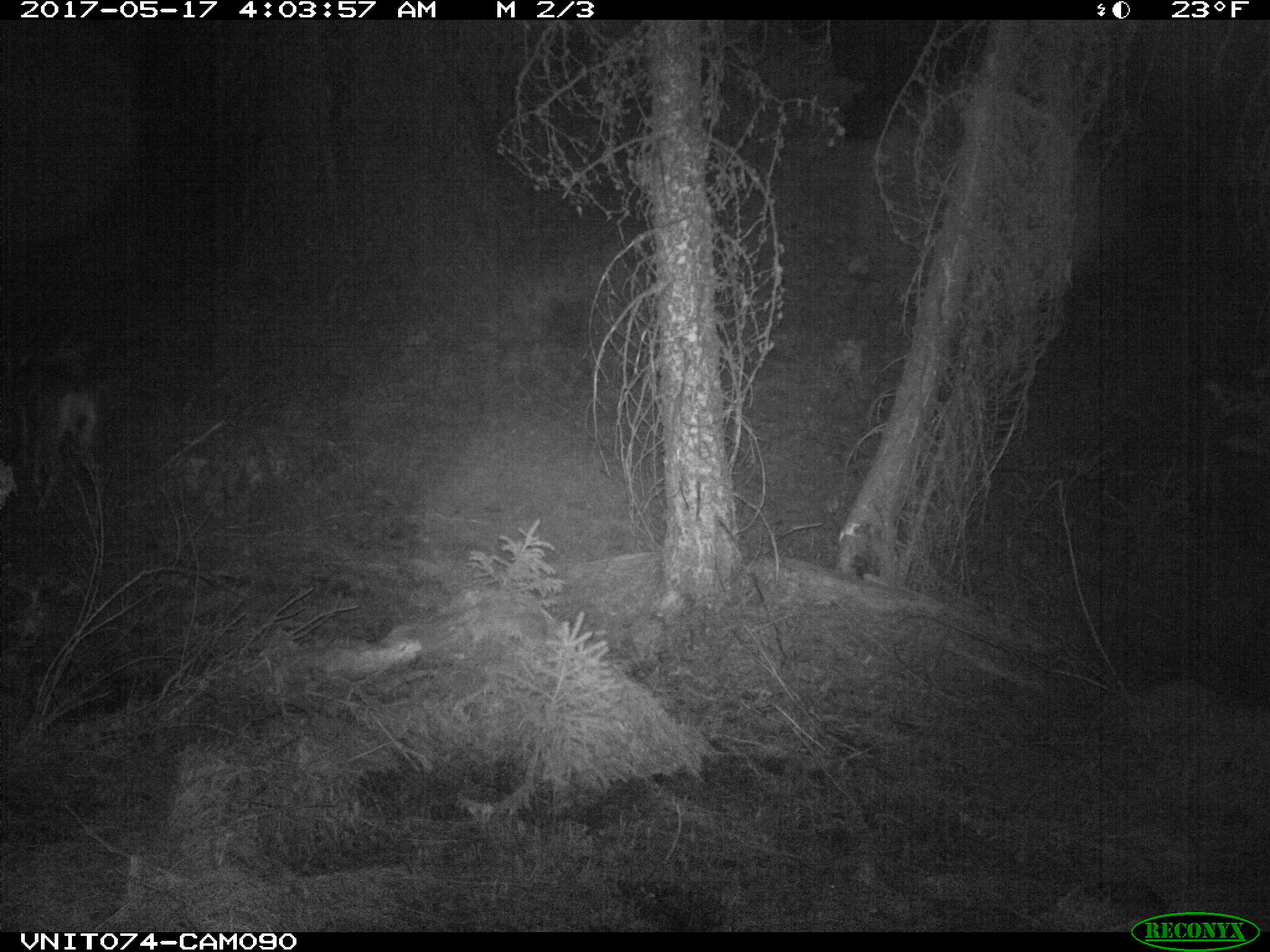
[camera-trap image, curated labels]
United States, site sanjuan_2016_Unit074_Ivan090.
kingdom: Animalia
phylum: Chordata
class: Mammalia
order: Artiodactyla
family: Cervidae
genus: Odocoileus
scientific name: Odocoileus hemionus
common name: mule deer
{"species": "Odocoileus hemionus (mule deer)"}